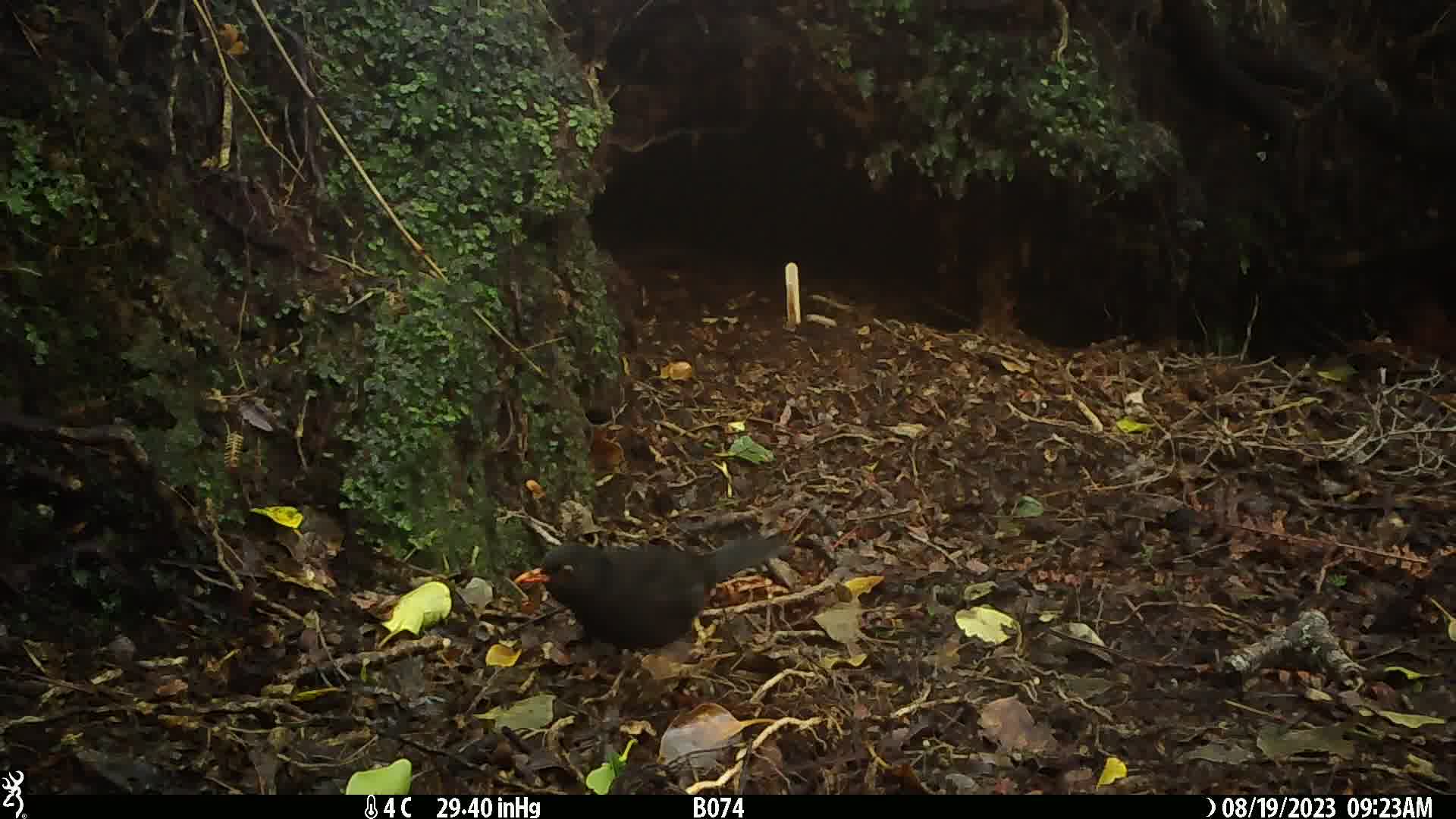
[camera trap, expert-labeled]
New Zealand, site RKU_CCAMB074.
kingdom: Animalia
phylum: Chordata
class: Aves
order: Passeriformes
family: Turdidae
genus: Turdus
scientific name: Turdus merula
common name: eurasian blackbird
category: blackbird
Blackbird (eurasian blackbird) (Turdus merula).